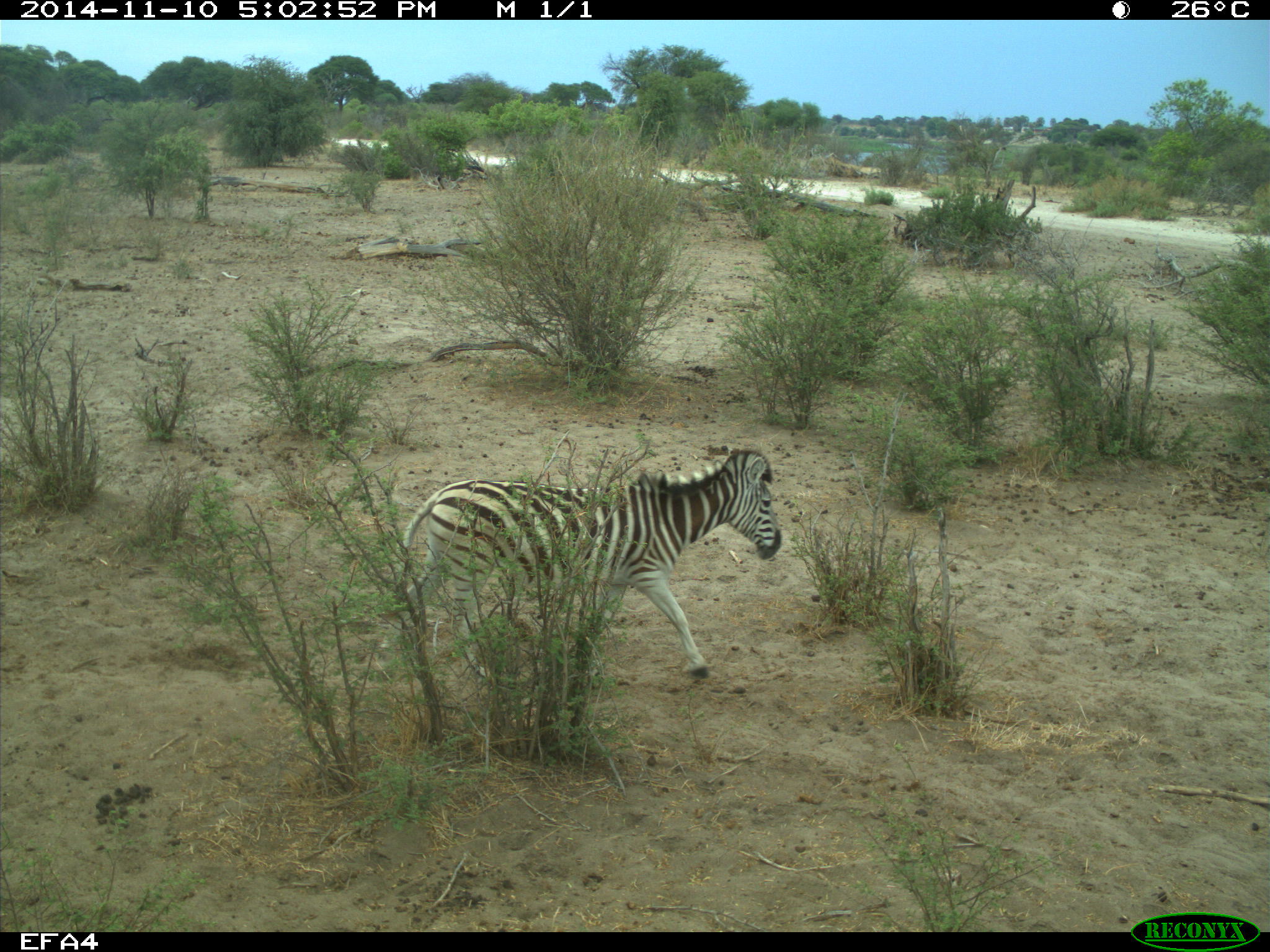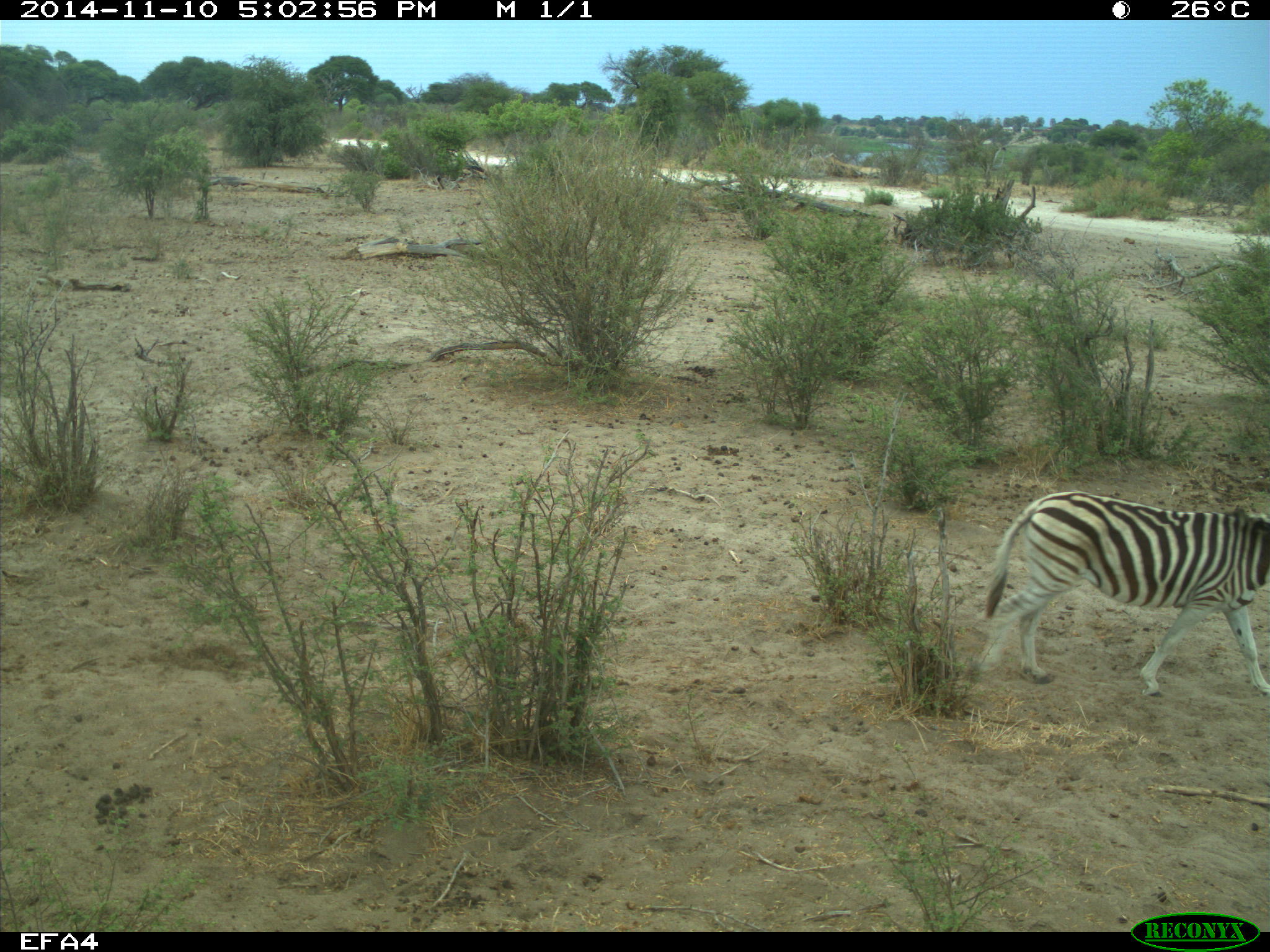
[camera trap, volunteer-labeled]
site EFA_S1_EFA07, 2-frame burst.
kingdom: Animalia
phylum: Chordata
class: Mammalia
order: Perissodactyla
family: Equidae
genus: Equus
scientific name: Equus quagga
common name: plains zebra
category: zebraplains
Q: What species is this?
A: Zebraplains (plains zebra) (Equus quagga).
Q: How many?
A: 1.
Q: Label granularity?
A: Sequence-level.